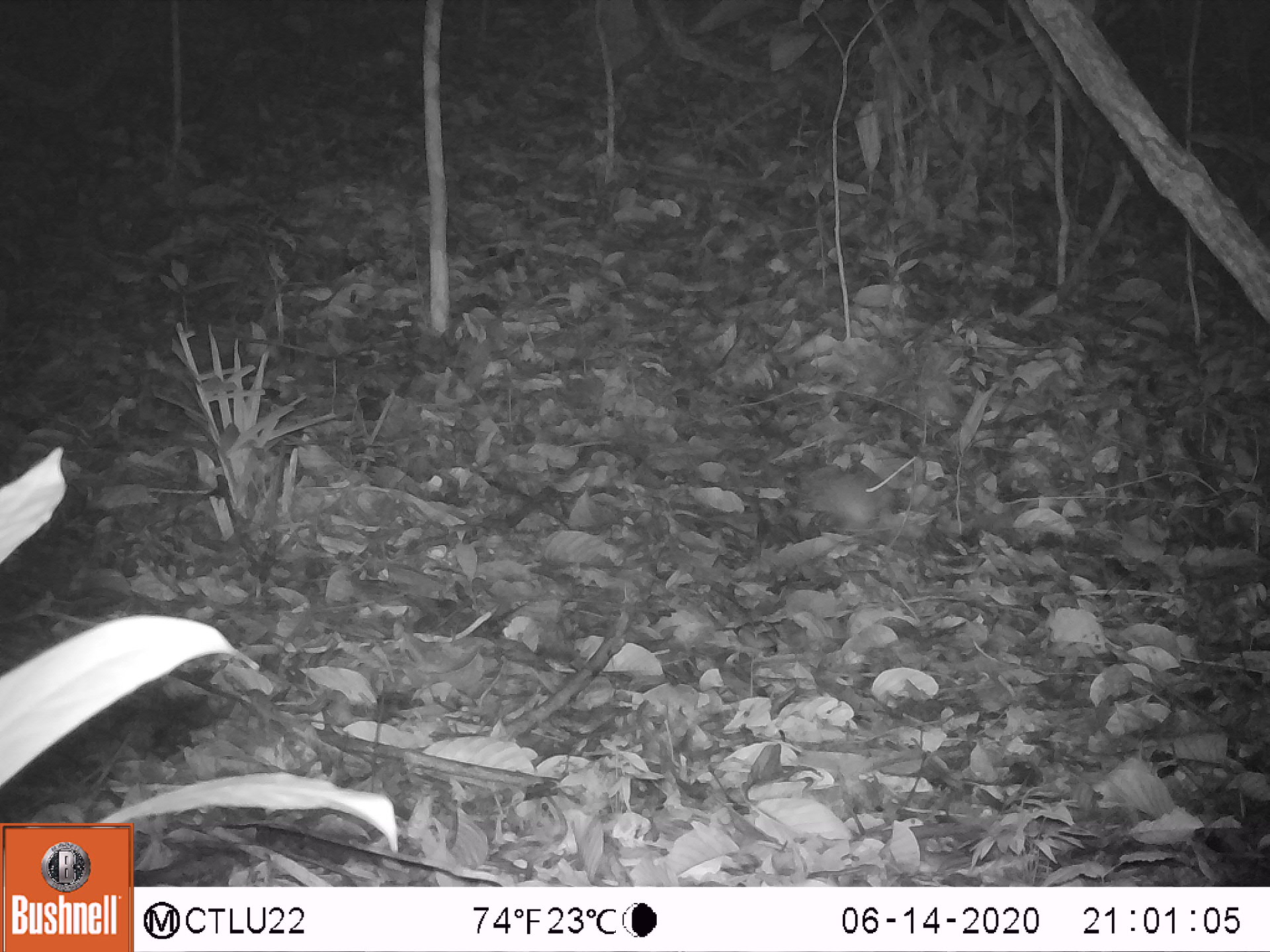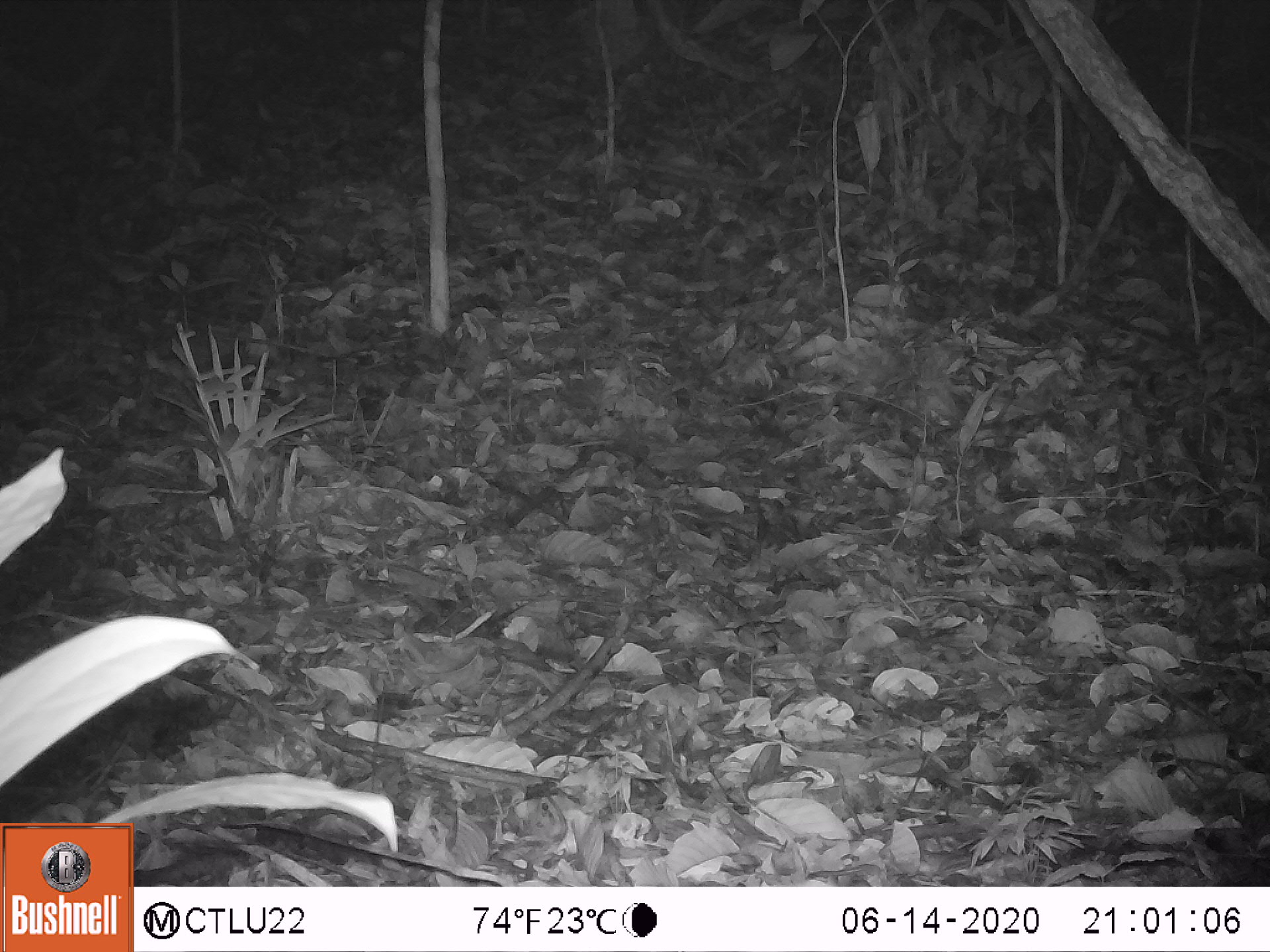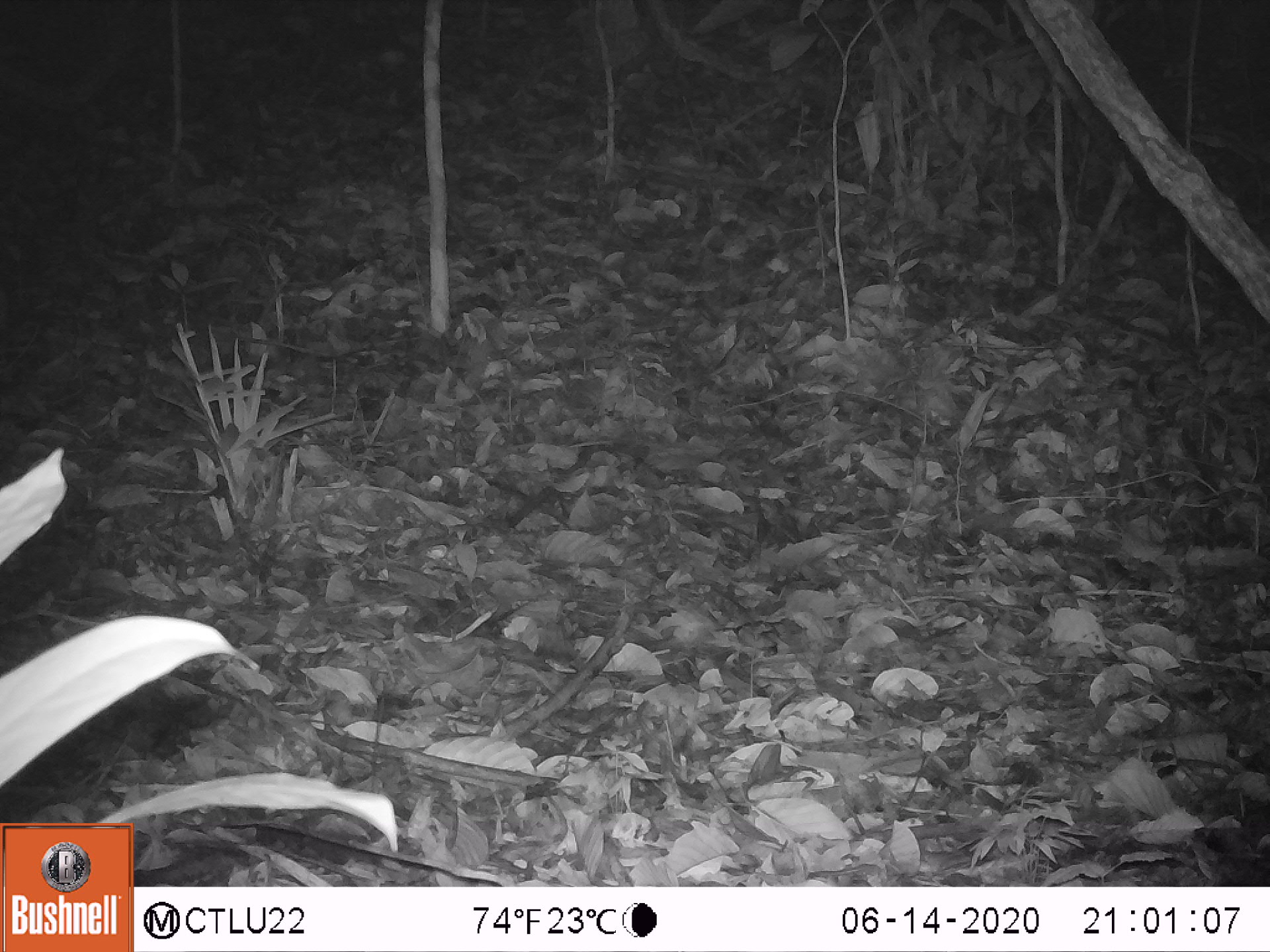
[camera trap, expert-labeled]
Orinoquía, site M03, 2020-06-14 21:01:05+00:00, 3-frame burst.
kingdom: Animalia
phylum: Chordata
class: Mammalia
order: Cingulata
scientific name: Cingulata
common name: armadillo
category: unknown armadillo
Unknown armadillo (armadillo) (Cingulata).